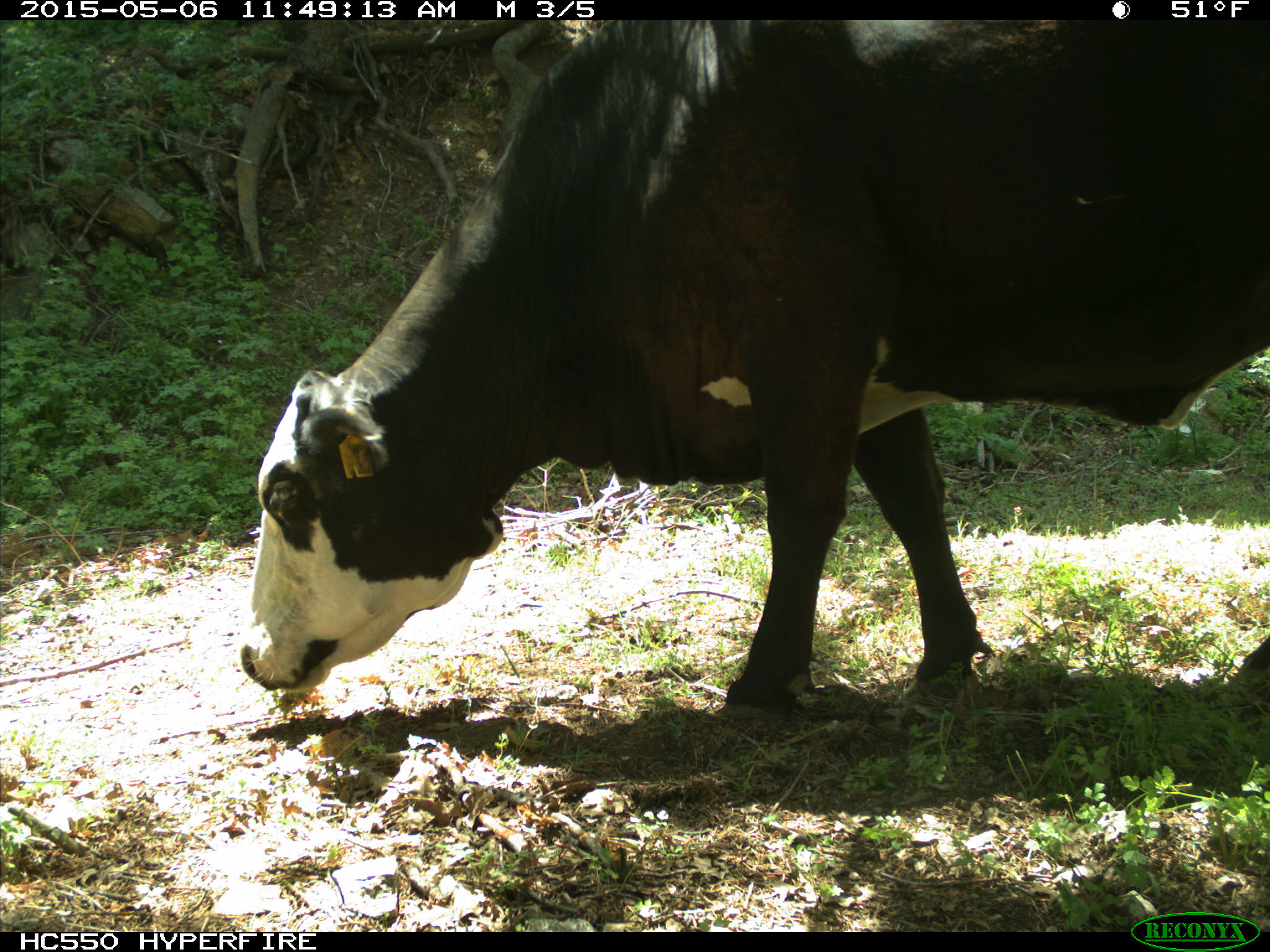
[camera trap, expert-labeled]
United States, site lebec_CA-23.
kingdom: Animalia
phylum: Chordata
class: Mammalia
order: Artiodactyla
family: Bovidae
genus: Bos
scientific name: Bos taurus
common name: domestic cow